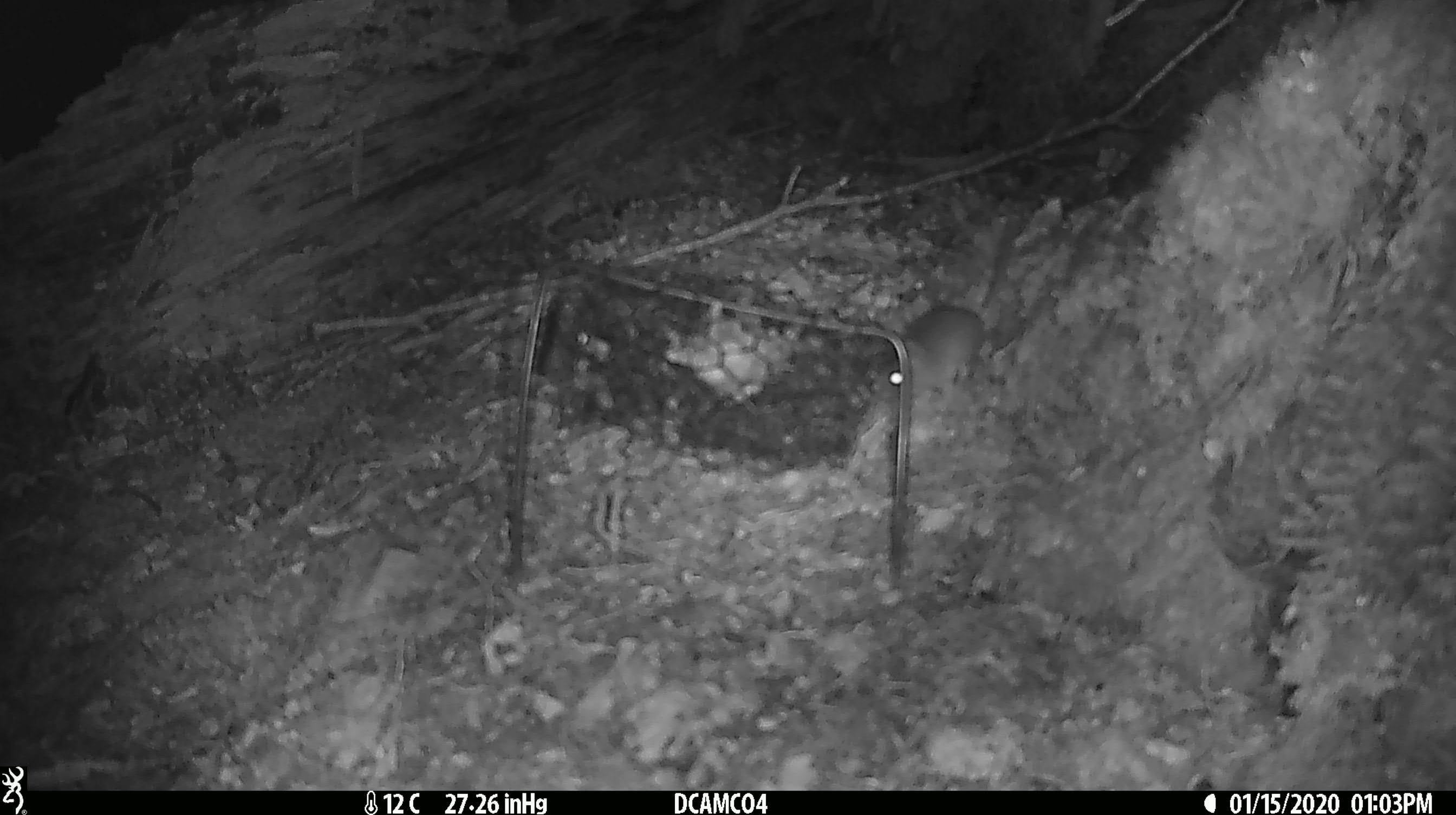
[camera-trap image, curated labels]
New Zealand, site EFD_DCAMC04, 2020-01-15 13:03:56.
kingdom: Animalia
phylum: Chordata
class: Mammalia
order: Rodentia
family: Muridae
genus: Mus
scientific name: Mus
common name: mouse